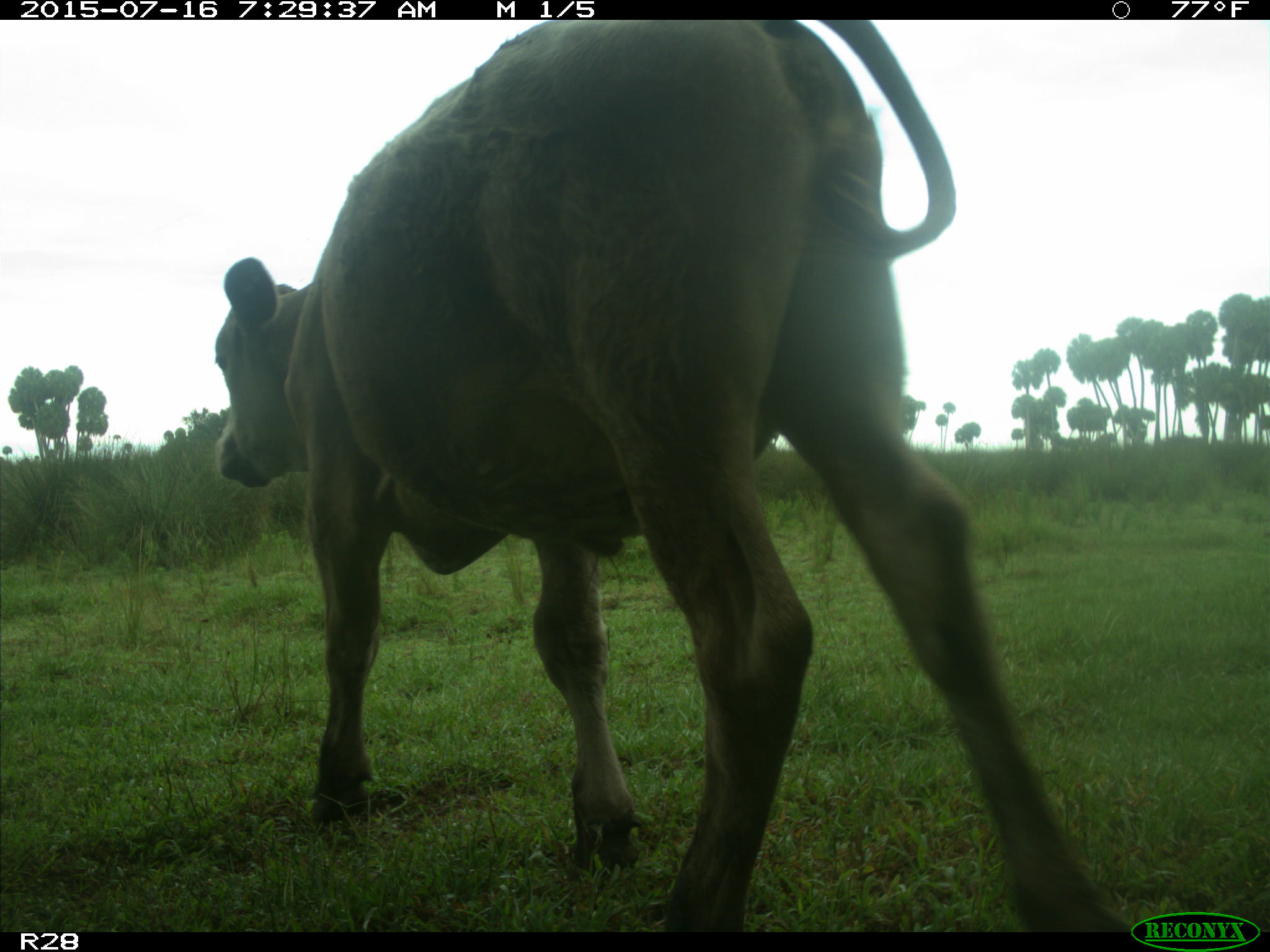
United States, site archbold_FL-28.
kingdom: Animalia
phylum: Chordata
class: Mammalia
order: Artiodactyla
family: Bovidae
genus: Bos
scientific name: Bos taurus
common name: domestic cow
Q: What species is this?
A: Bos taurus (domestic cow).